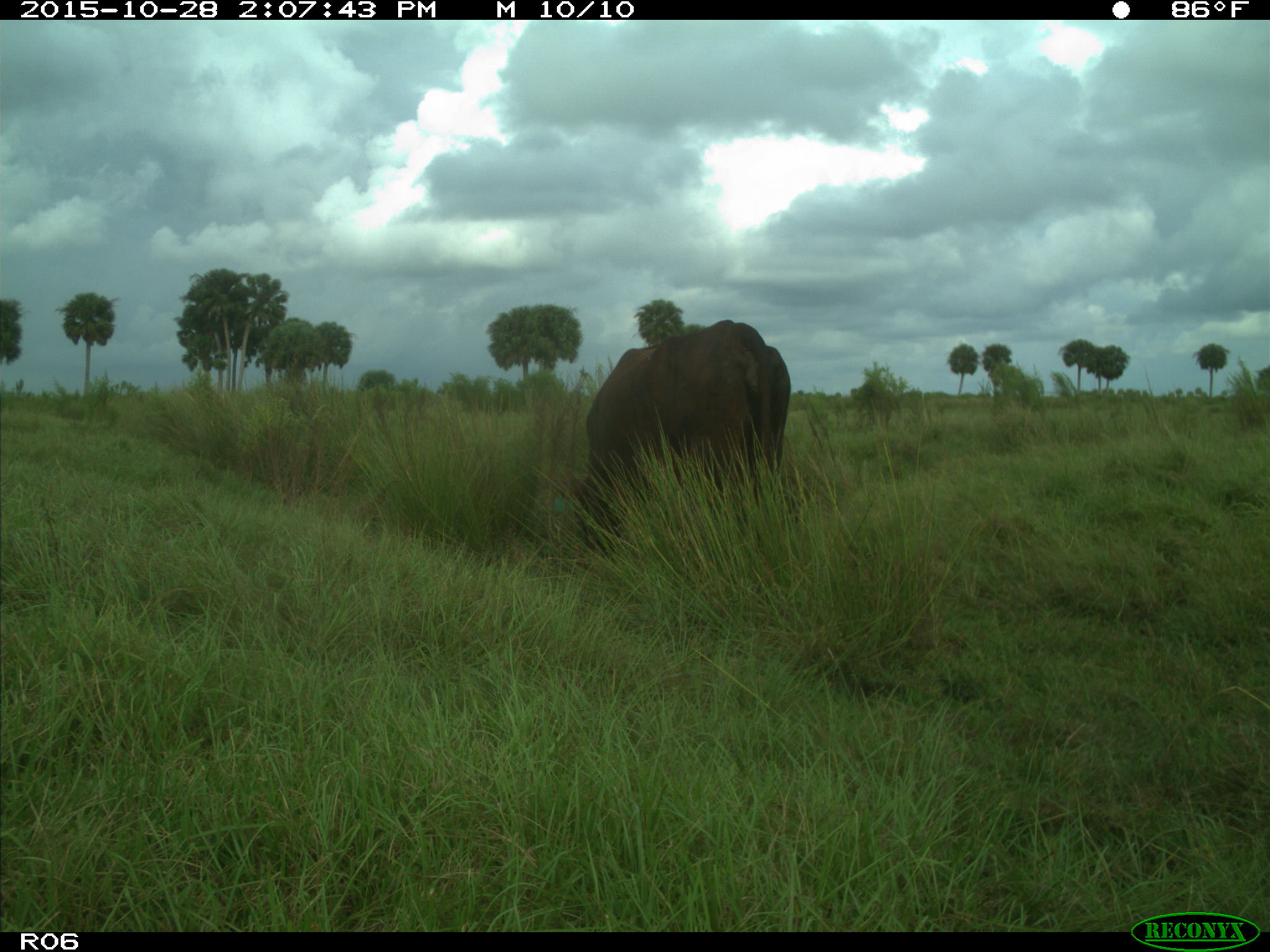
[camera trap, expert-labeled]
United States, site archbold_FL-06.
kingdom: Animalia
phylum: Chordata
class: Mammalia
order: Artiodactyla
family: Bovidae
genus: Bos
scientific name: Bos taurus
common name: domestic cow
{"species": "Bos taurus (domestic cow)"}